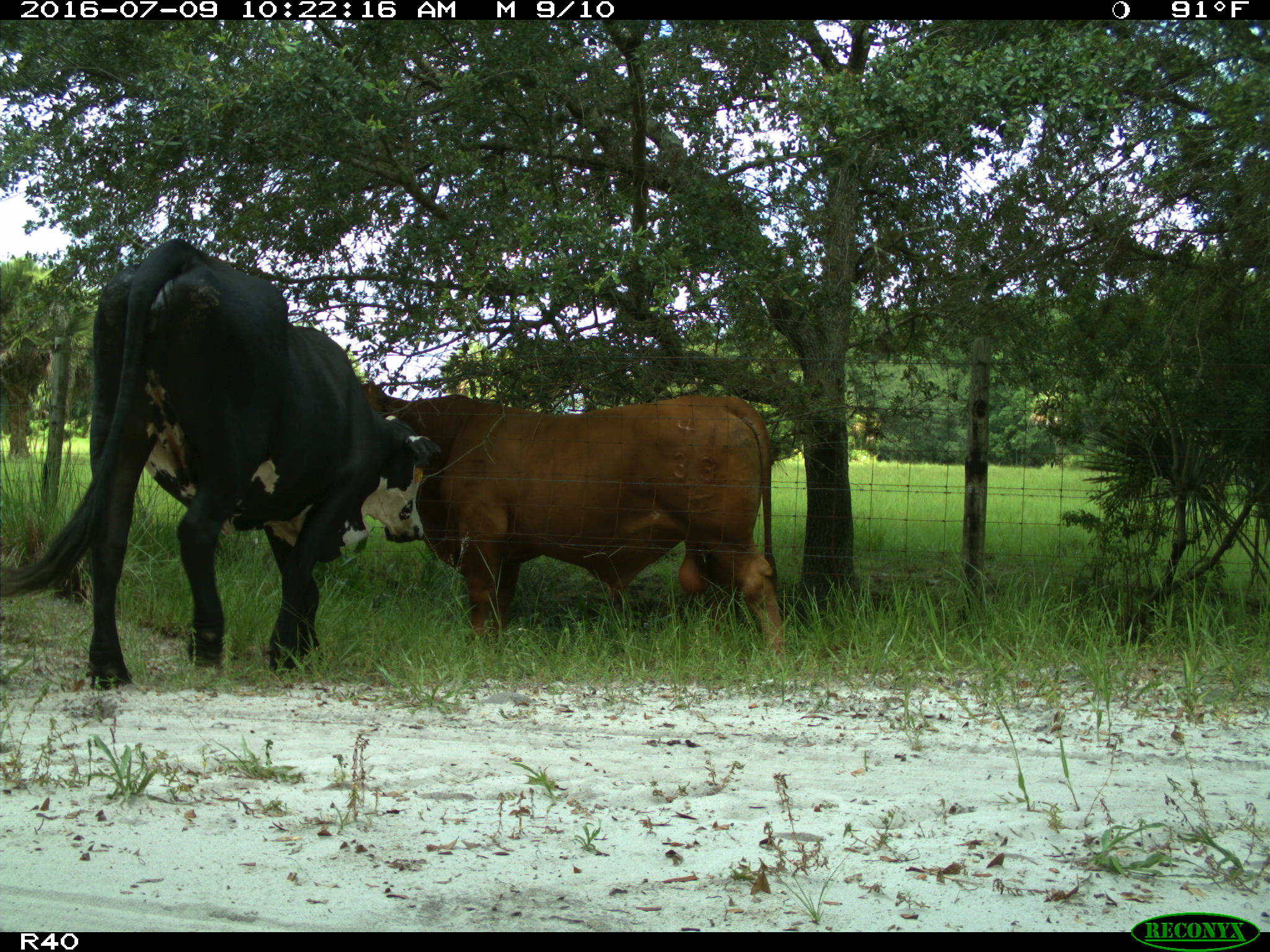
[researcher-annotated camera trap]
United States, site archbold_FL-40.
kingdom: Animalia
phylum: Chordata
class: Mammalia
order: Artiodactyla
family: Bovidae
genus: Bos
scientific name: Bos taurus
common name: domestic cow